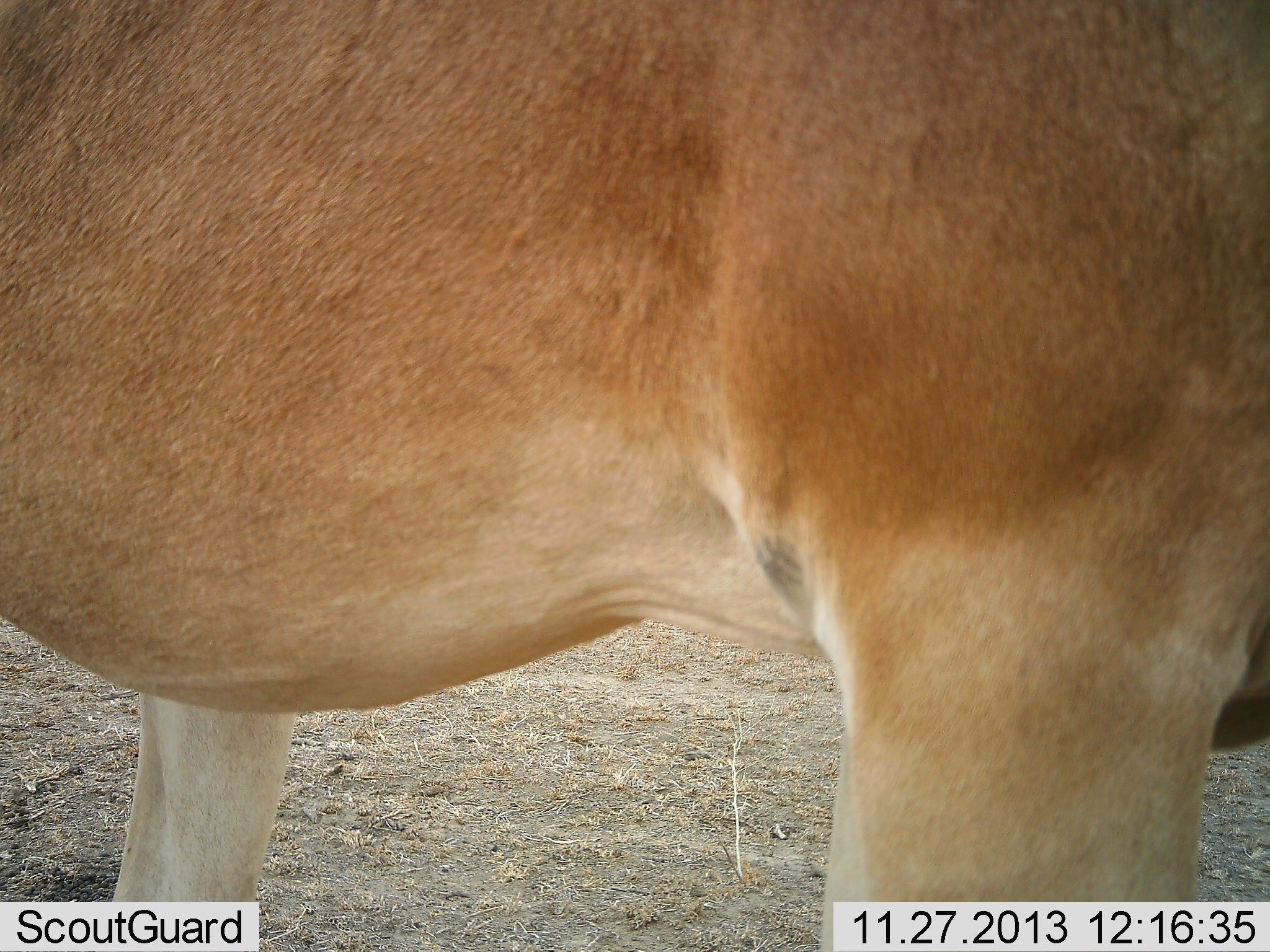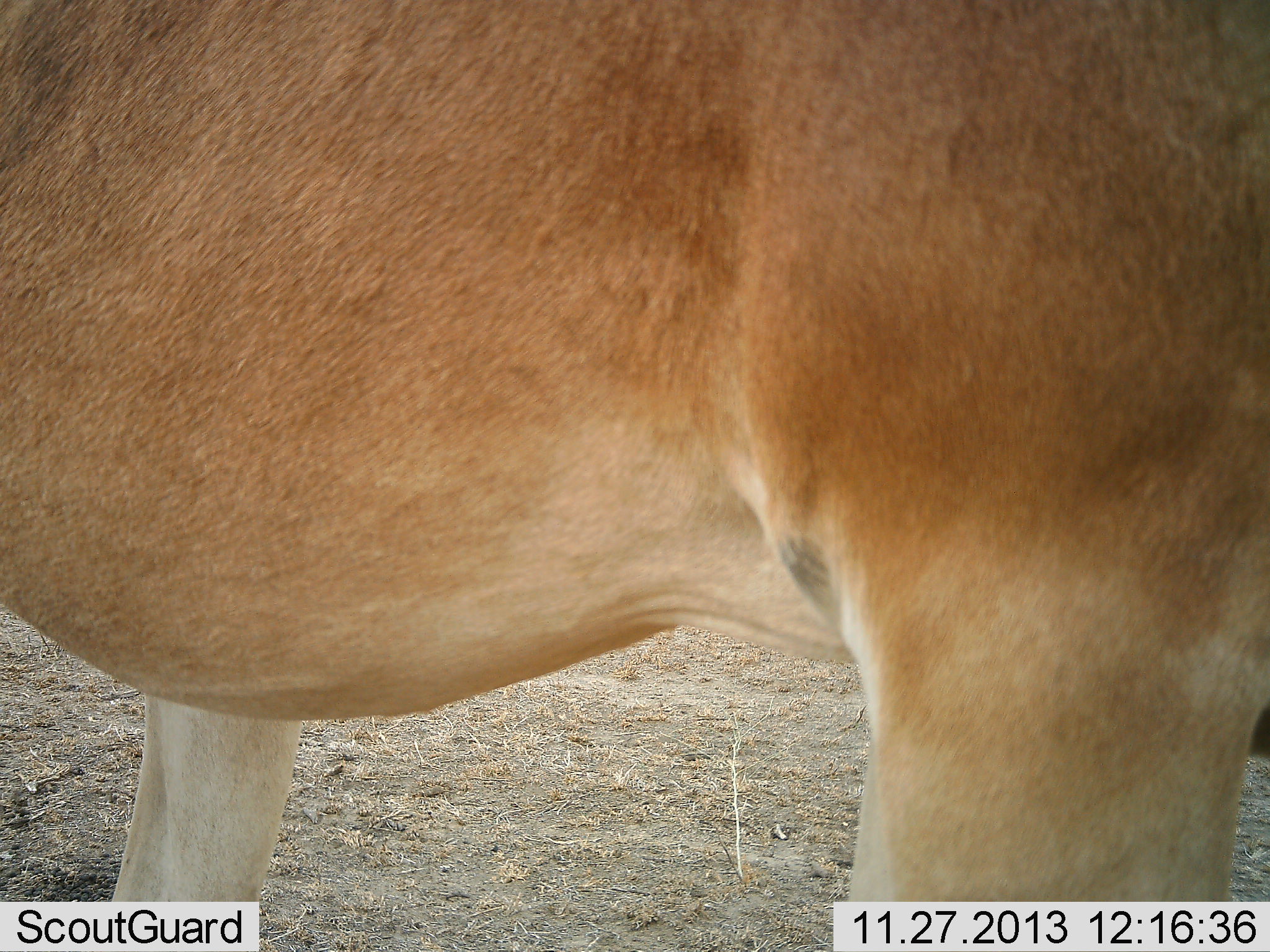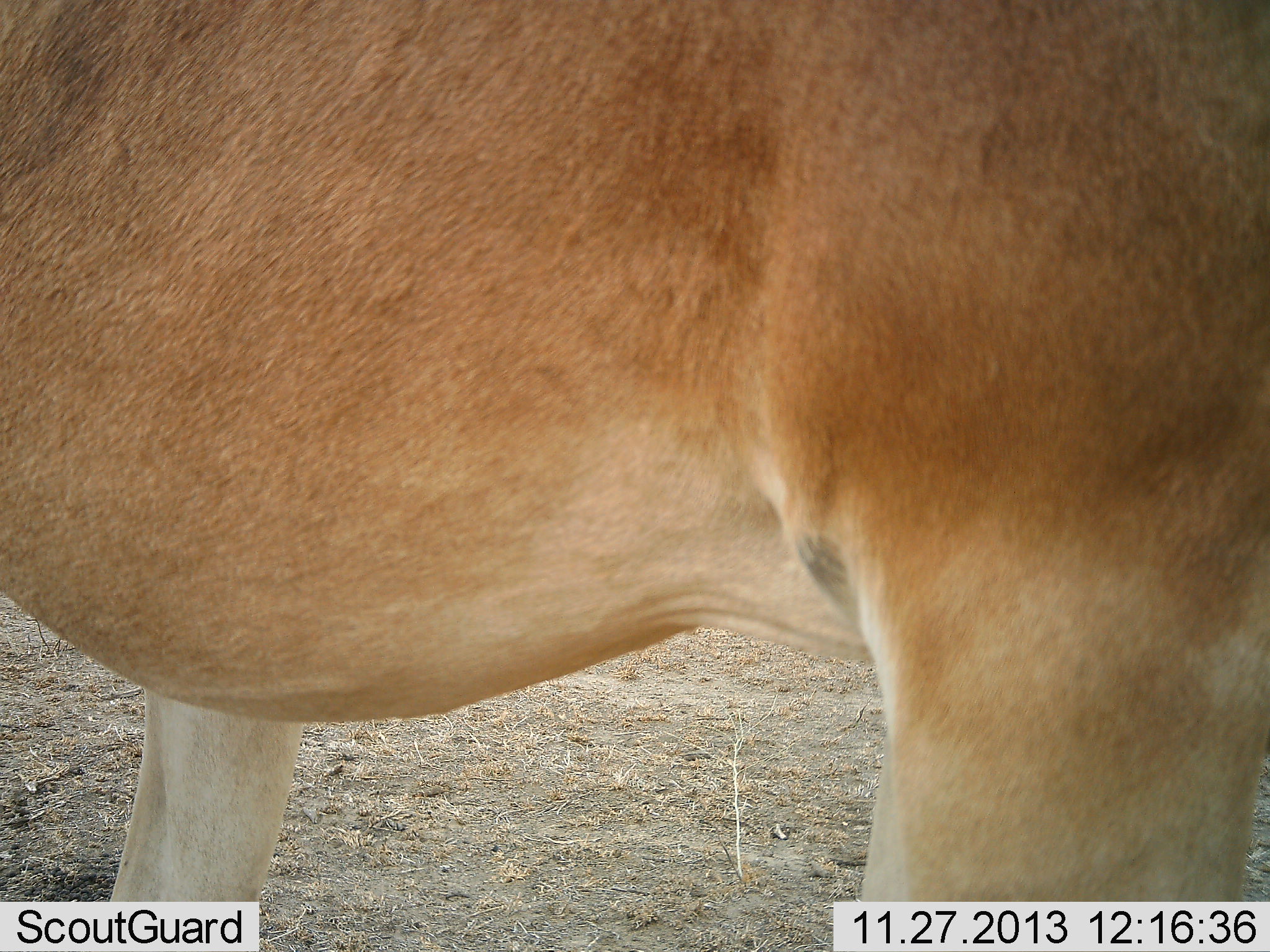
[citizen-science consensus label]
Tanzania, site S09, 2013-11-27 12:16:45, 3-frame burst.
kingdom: Animalia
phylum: Chordata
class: Mammalia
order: Artiodactyla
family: Bovidae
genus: Alcelaphus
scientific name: Alcelaphus buselaphus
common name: hartebeest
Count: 1.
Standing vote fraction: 90%.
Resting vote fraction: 0%.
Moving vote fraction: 10%.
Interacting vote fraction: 0%.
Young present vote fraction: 0%.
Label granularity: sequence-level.